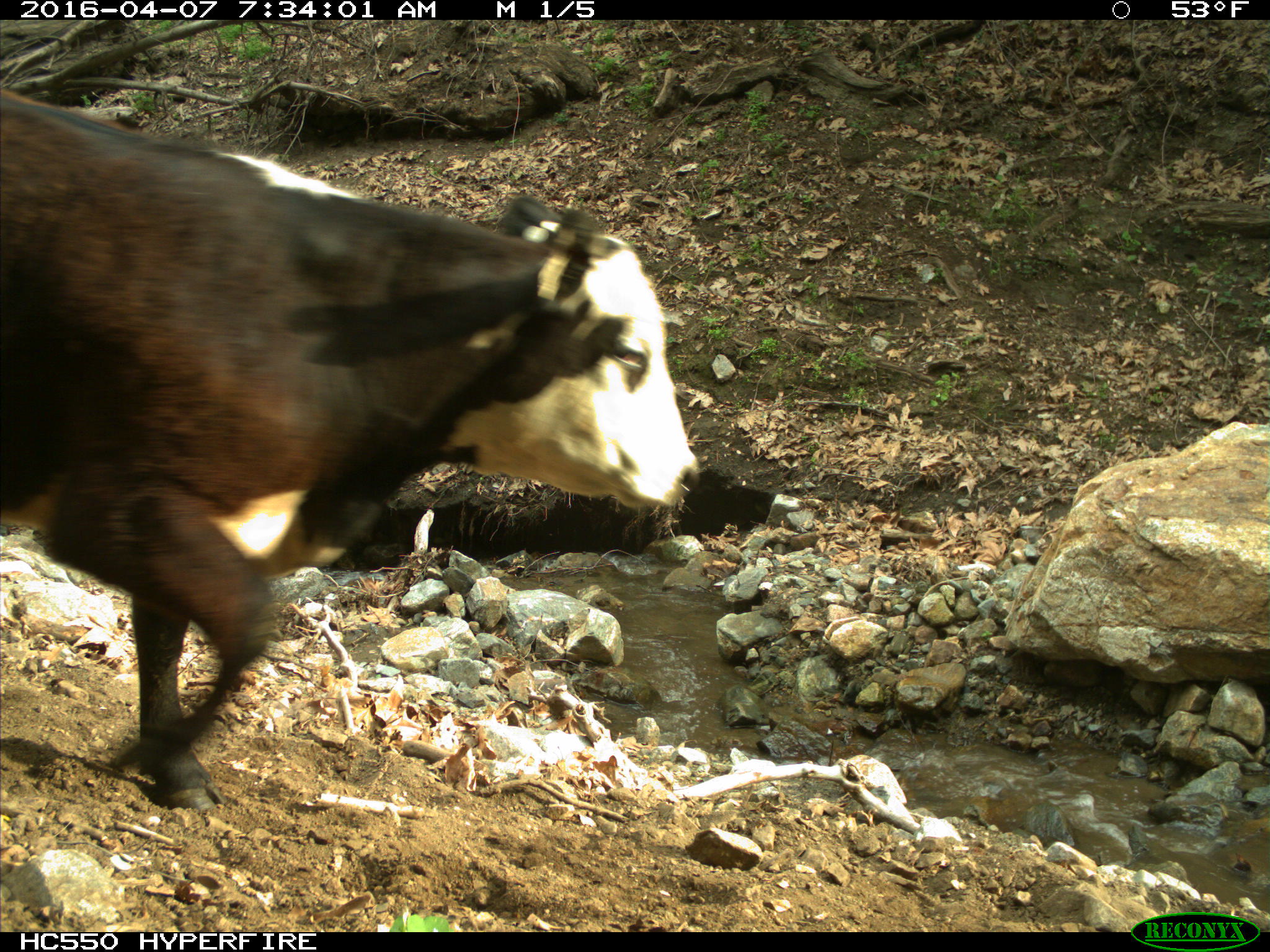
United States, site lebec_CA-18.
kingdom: Animalia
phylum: Chordata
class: Mammalia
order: Artiodactyla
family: Bovidae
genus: Bos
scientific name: Bos taurus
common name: domestic cow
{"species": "Bos taurus (domestic cow)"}